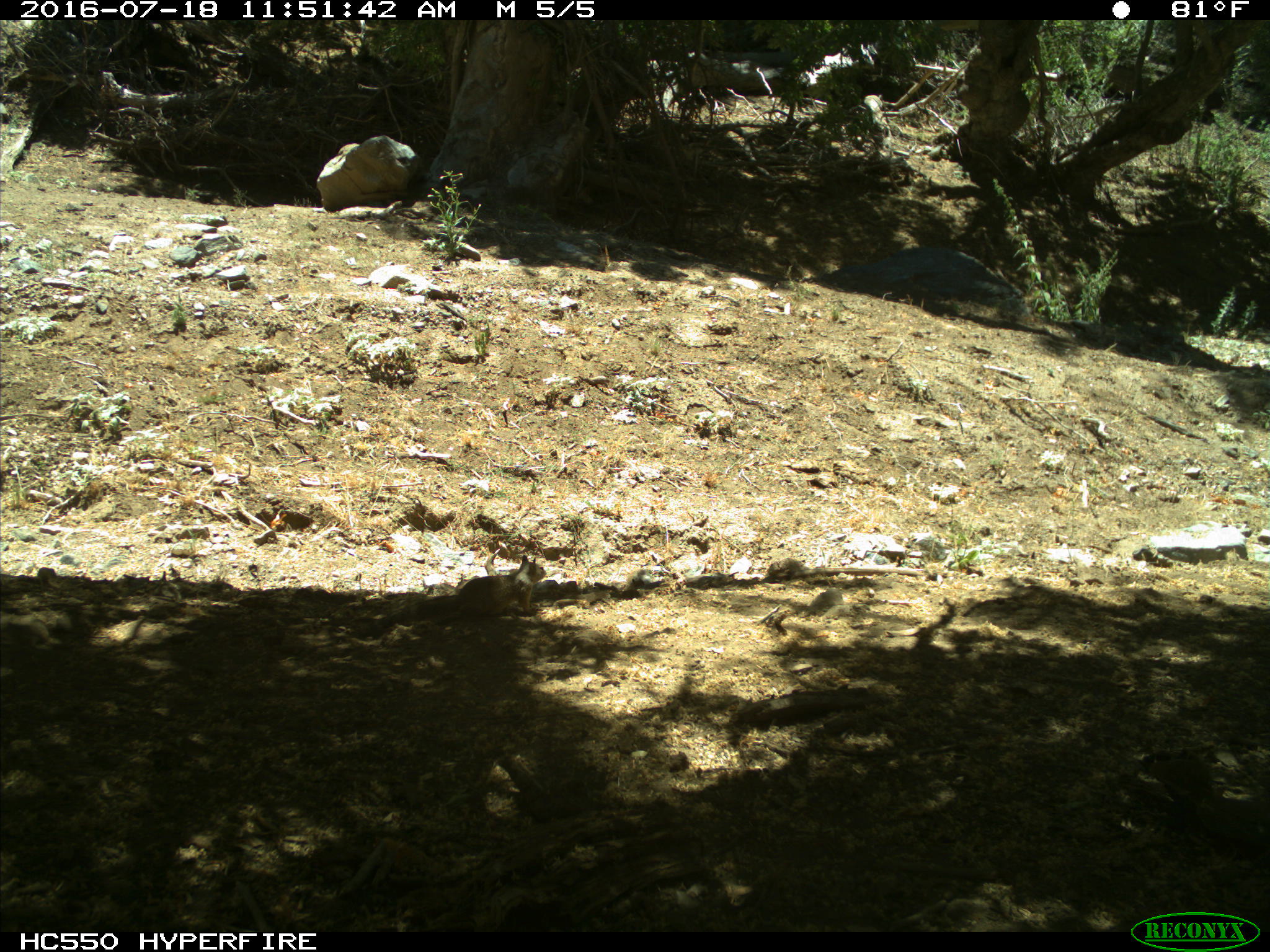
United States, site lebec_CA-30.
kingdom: Animalia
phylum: Chordata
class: Mammalia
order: Rodentia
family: Sciuridae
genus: Otospermophilus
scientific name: Otospermophilus beecheyi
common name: california ground squirrel